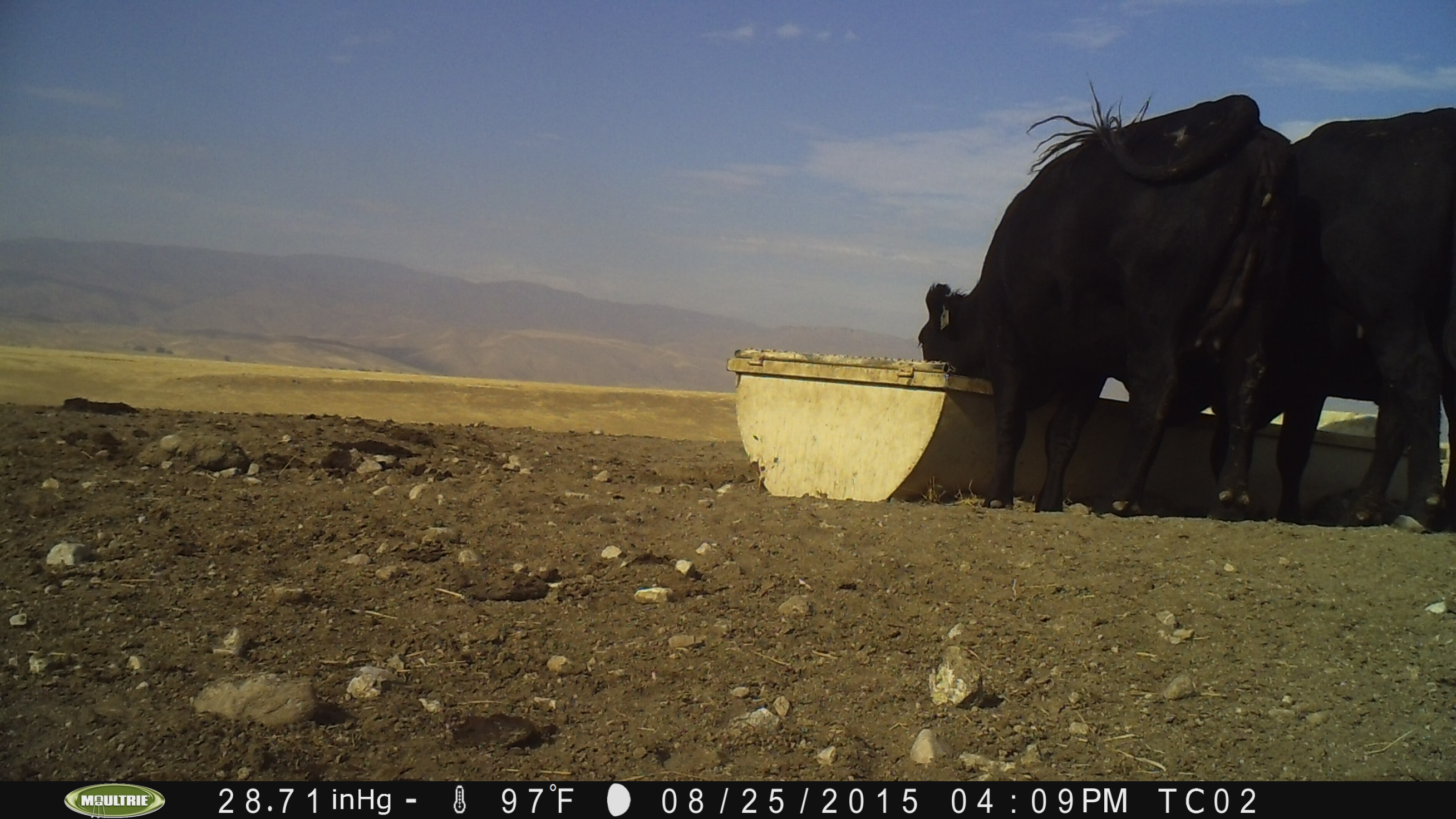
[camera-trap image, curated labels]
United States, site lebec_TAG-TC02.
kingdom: Animalia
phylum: Chordata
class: Mammalia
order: Artiodactyla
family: Bovidae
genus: Bos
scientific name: Bos taurus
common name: domestic cow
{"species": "Bos taurus (domestic cow)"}